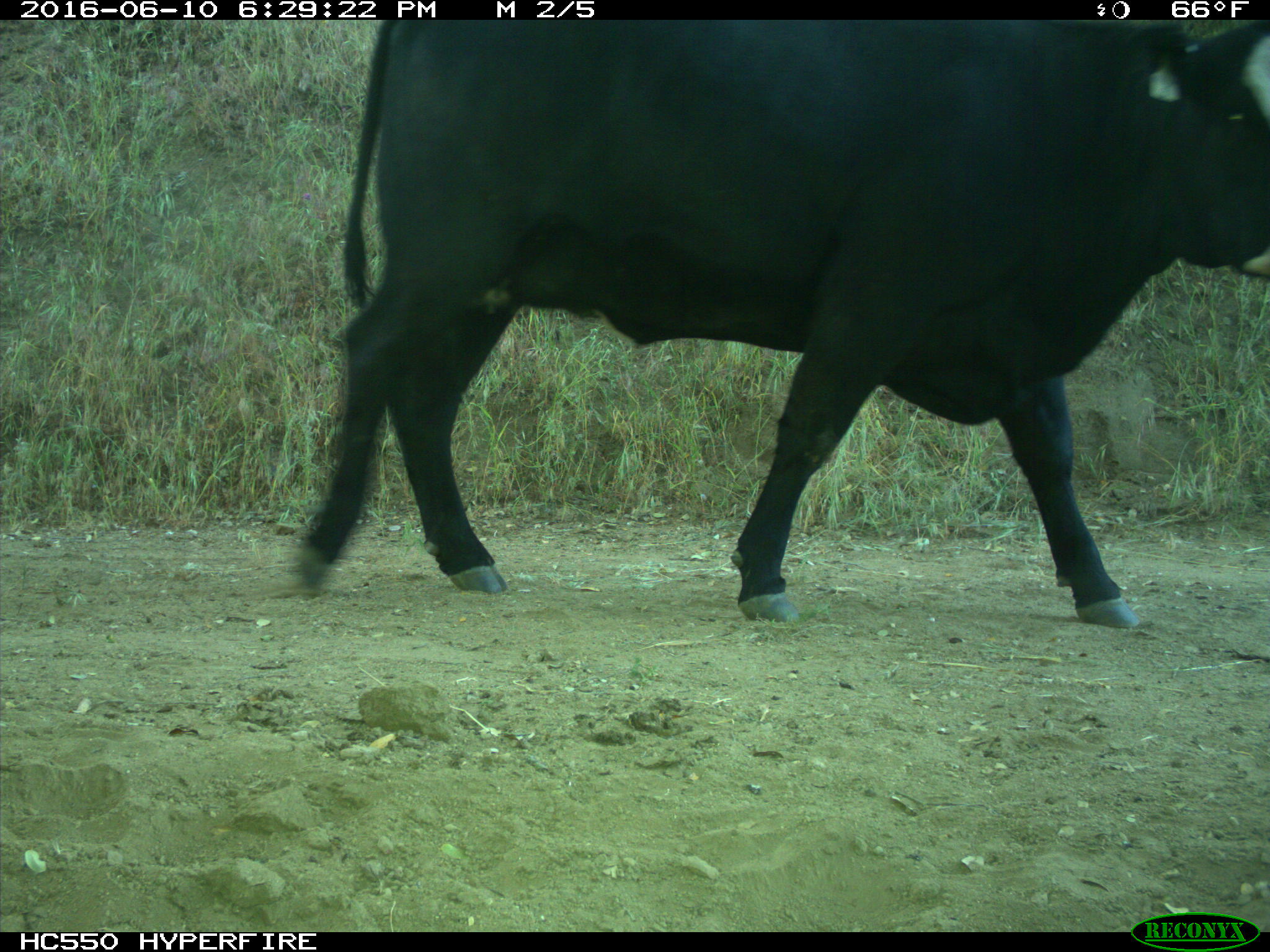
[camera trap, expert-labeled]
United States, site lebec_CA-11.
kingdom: Animalia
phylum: Chordata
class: Mammalia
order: Artiodactyla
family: Bovidae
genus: Bos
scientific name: Bos taurus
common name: domestic cow